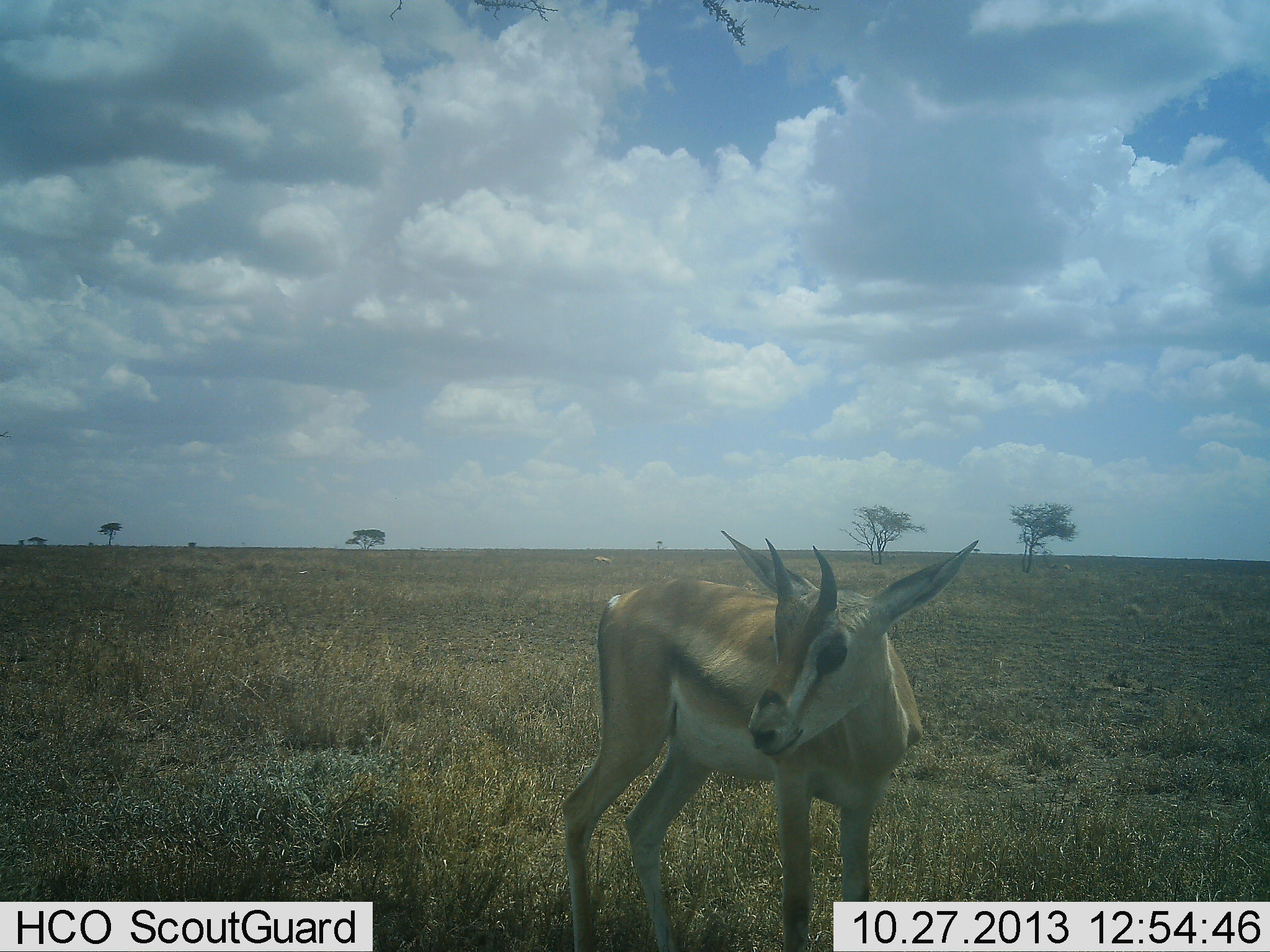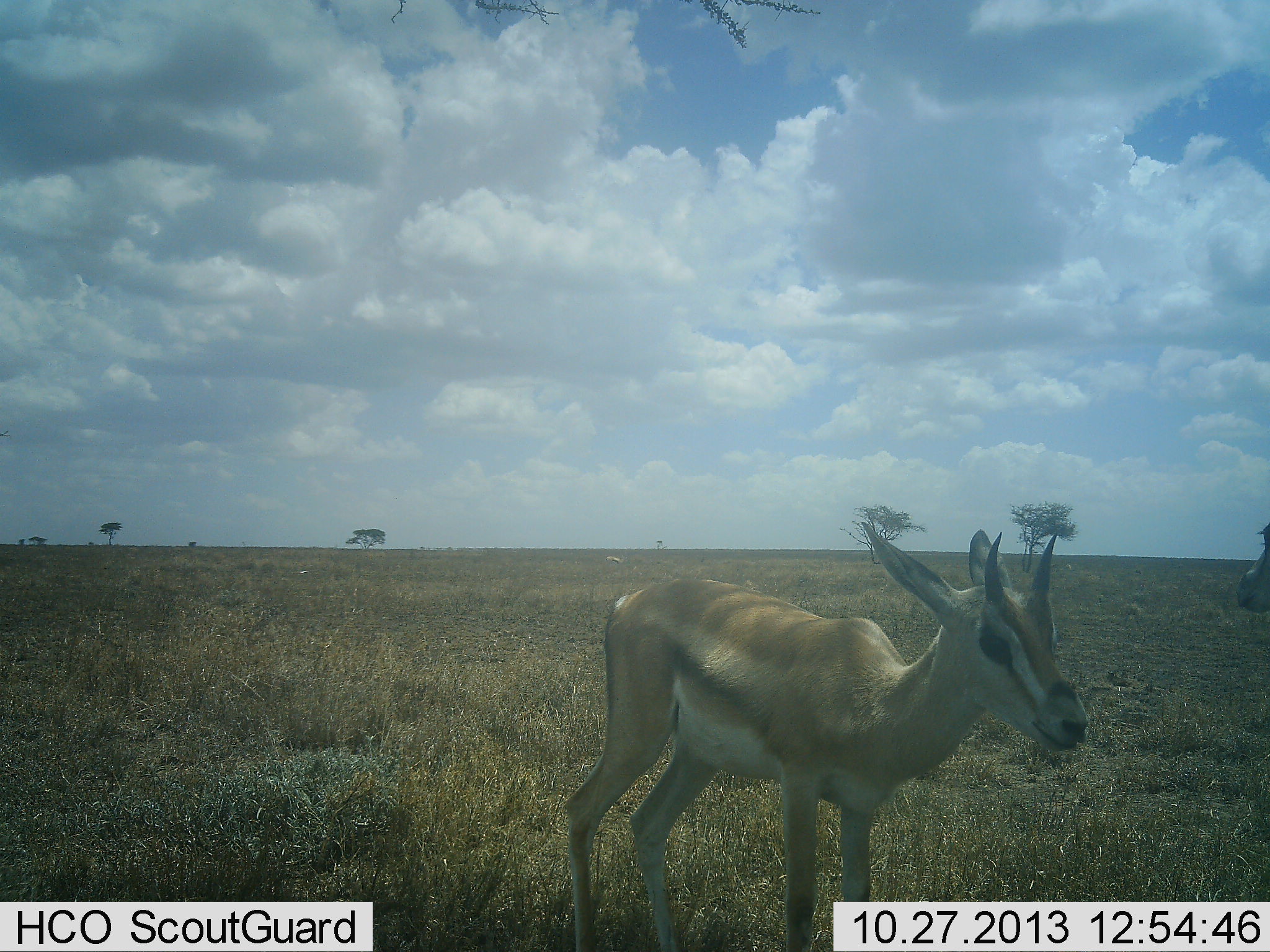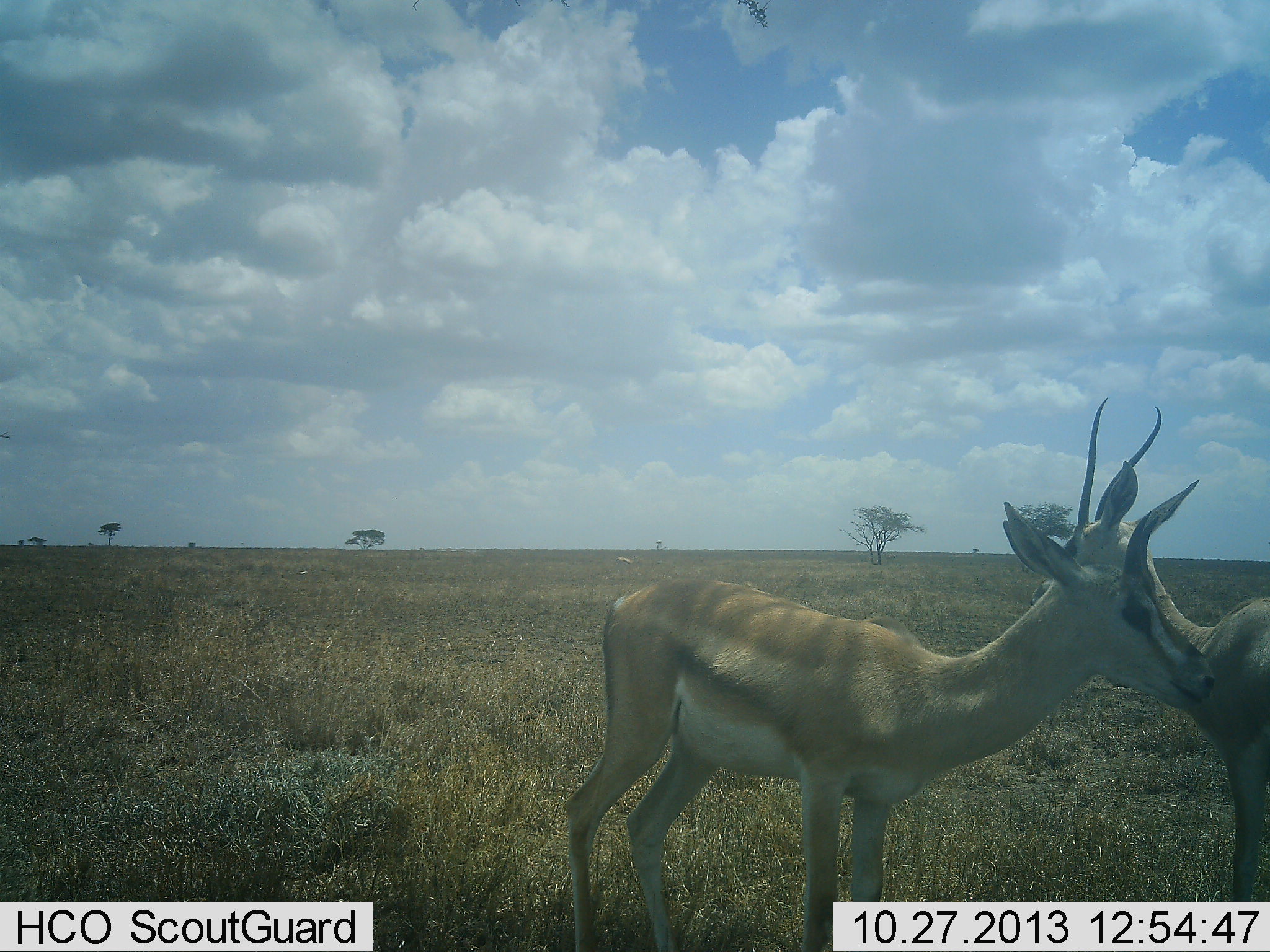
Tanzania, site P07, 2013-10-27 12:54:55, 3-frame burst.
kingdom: Animalia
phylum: Chordata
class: Mammalia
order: Artiodactyla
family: Bovidae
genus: Eudorcas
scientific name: Eudorcas thomsonii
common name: thomson's gazelle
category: gazellethomsons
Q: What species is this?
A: Gazellethomsons (thomson's gazelle) (Eudorcas thomsonii).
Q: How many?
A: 2.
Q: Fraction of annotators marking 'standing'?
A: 80%.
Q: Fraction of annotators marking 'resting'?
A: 0%.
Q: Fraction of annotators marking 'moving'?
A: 40%.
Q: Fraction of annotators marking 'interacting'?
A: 20%.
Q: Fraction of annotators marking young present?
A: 20%.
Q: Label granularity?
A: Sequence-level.